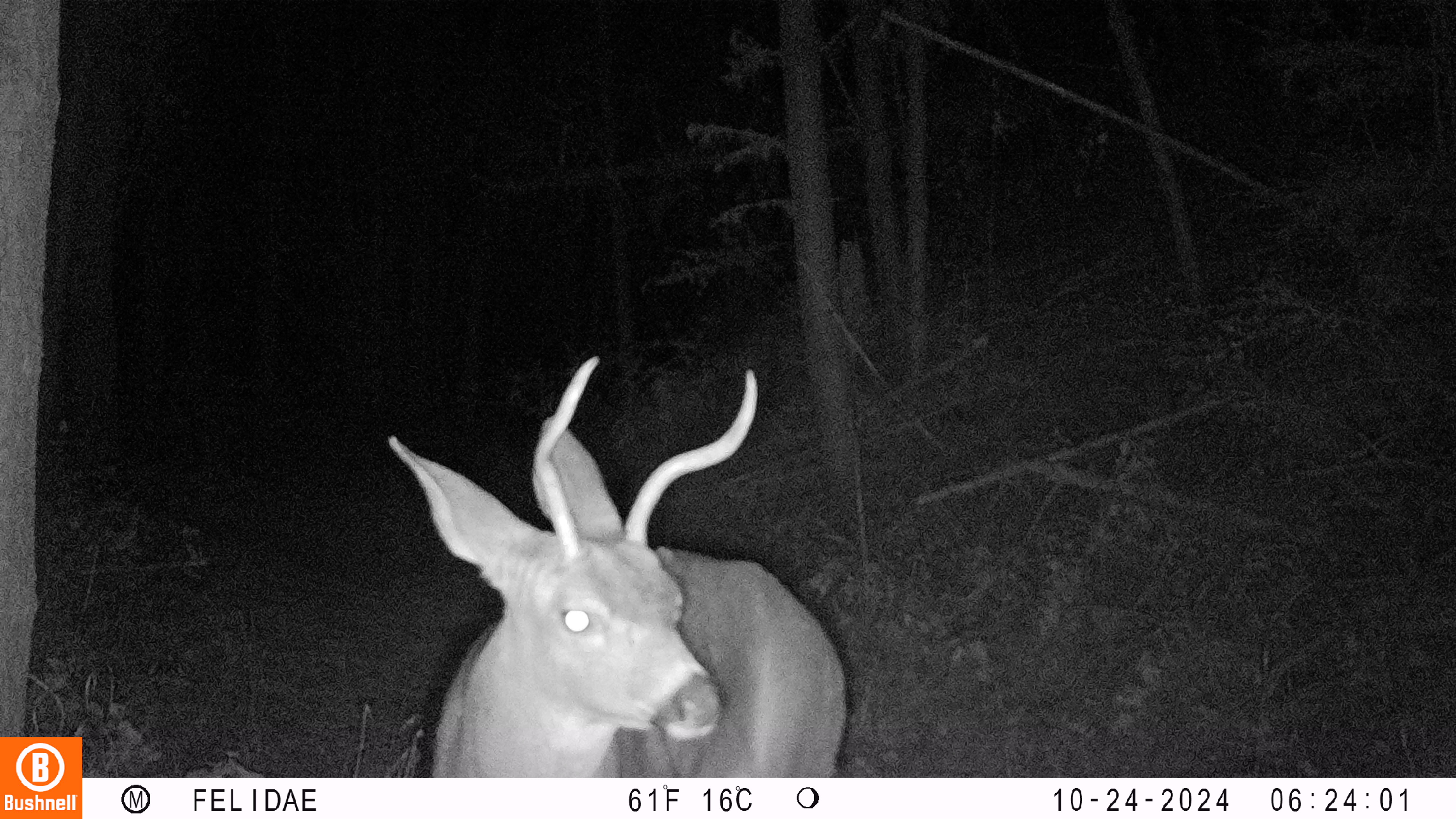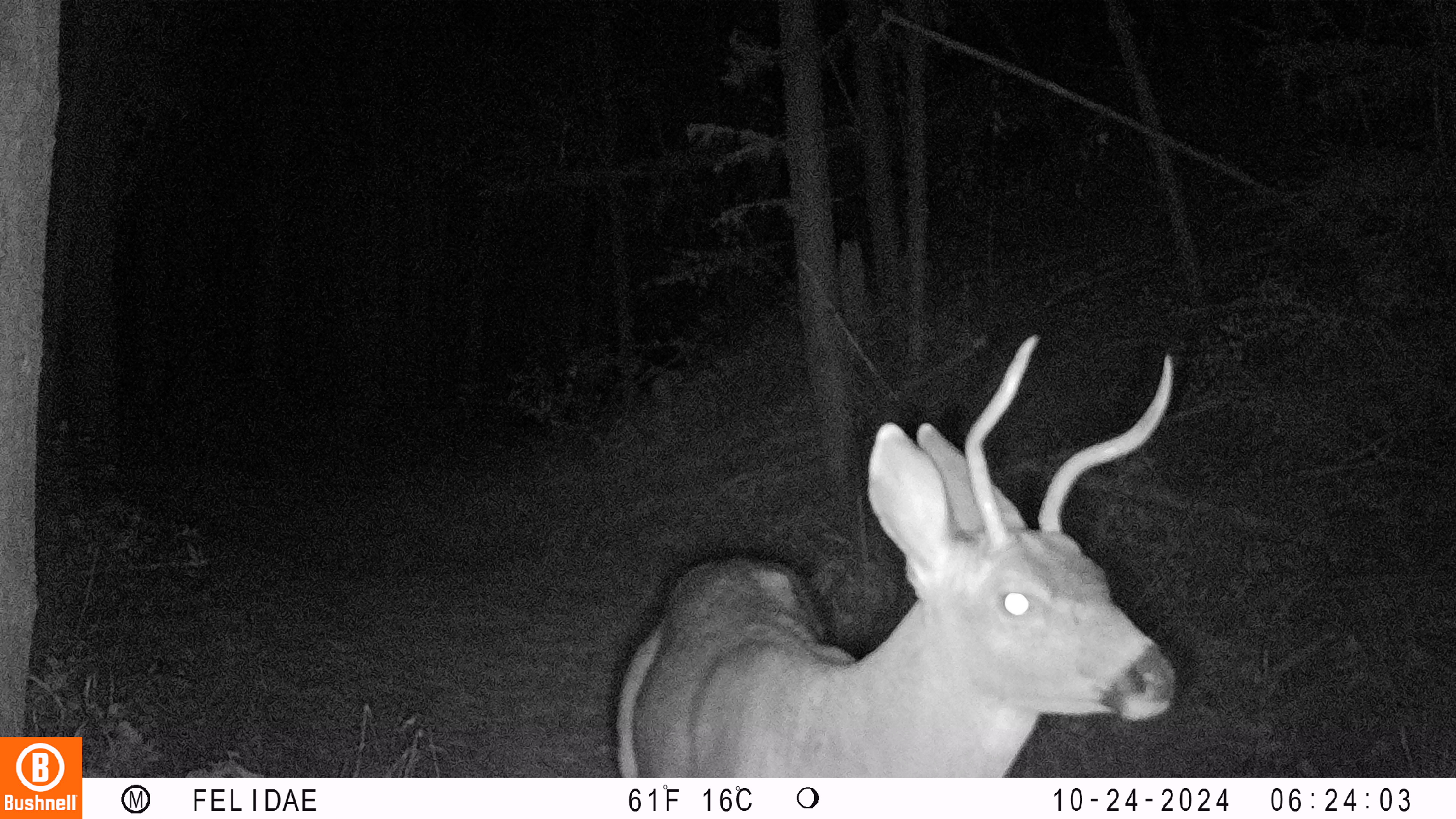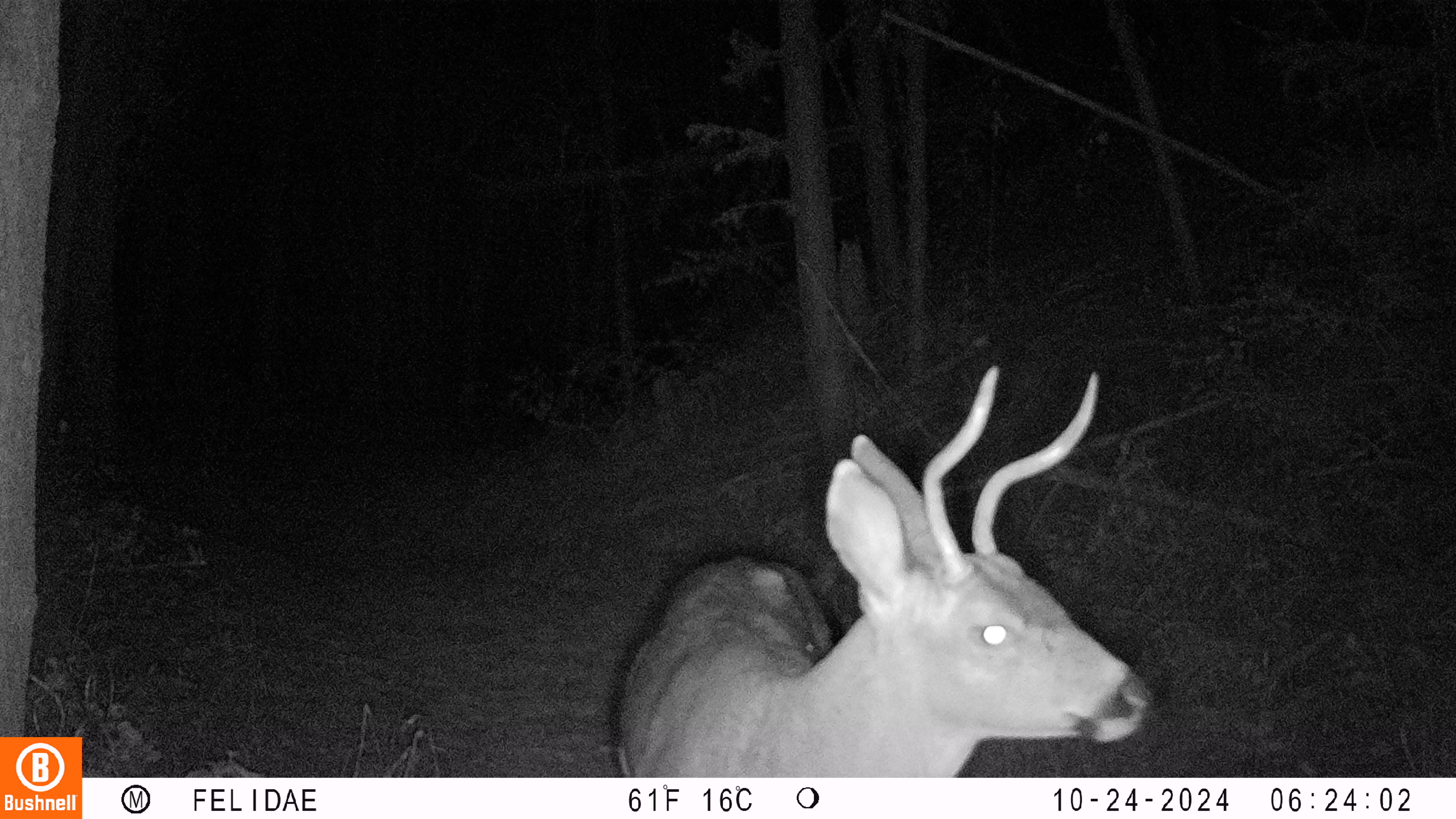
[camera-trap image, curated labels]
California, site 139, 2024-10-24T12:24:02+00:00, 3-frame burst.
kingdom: Animalia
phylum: Chordata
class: Mammalia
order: Artiodactyla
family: Cervidae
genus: Odocoileus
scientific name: Odocoileus hemionus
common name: mule deer